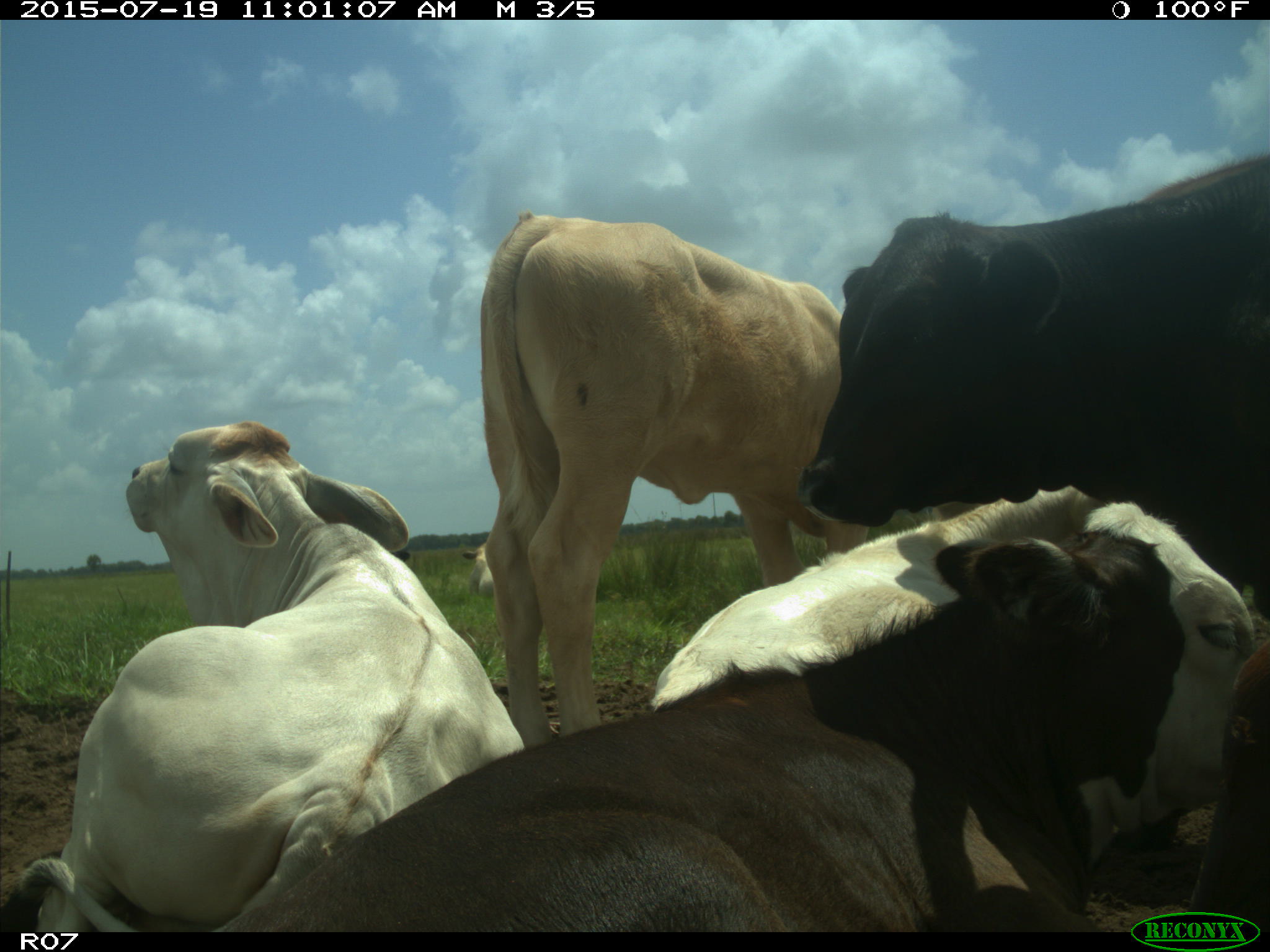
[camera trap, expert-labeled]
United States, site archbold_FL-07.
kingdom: Animalia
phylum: Chordata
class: Mammalia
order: Artiodactyla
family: Bovidae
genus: Bos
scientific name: Bos taurus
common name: domestic cow